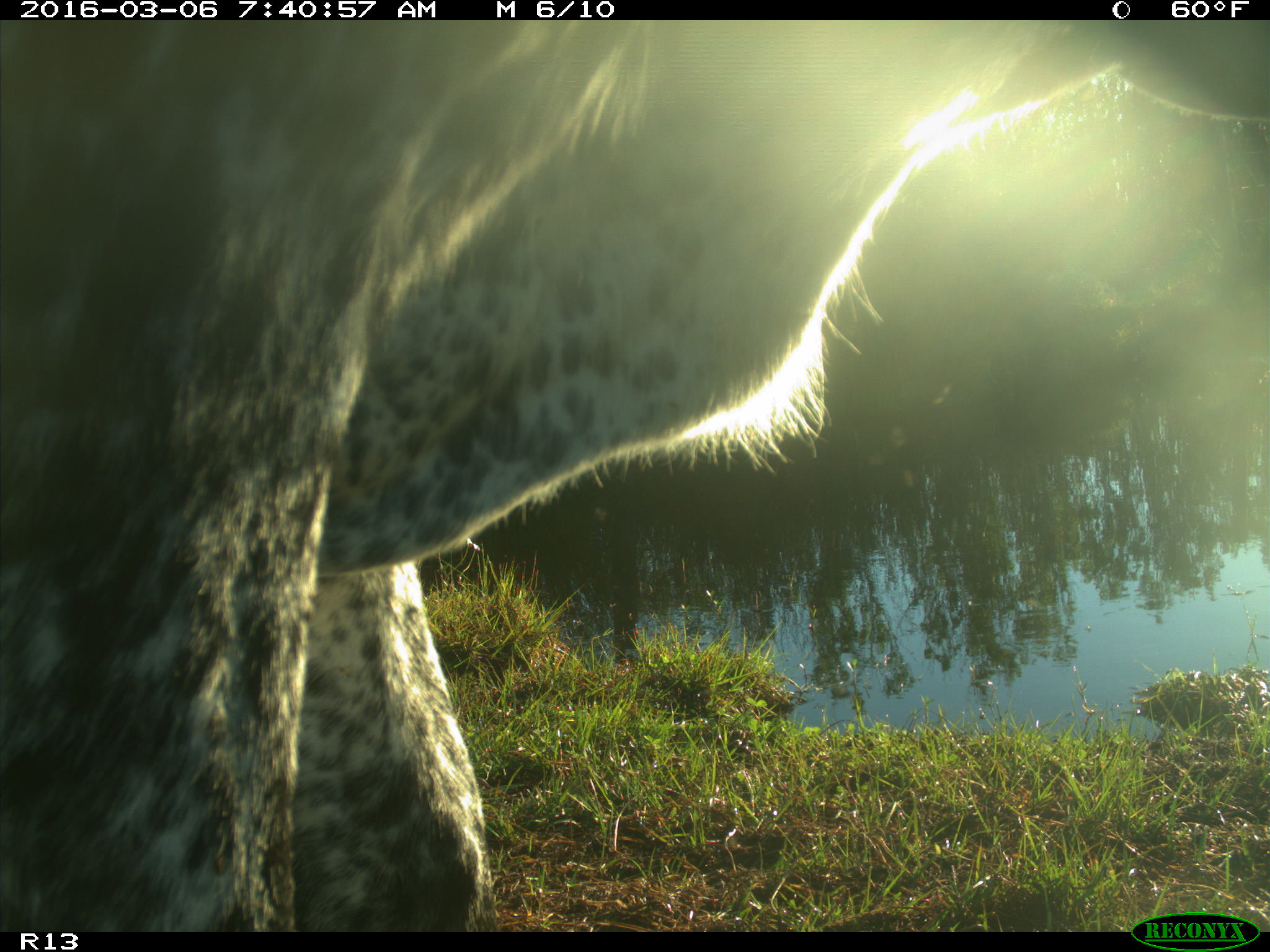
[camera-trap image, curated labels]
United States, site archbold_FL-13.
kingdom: Animalia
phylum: Chordata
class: Mammalia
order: Artiodactyla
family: Bovidae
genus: Bos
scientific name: Bos taurus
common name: domestic cow